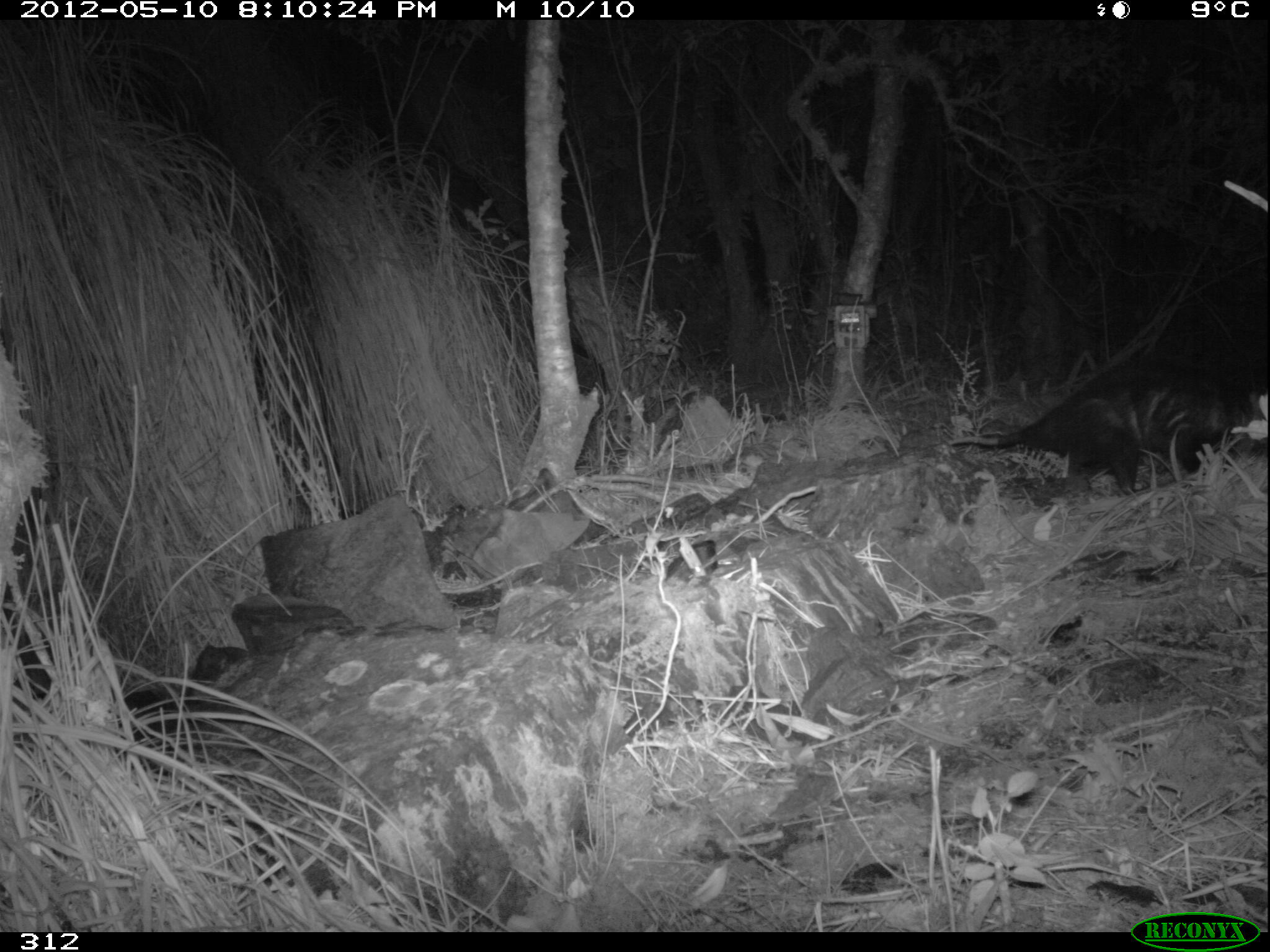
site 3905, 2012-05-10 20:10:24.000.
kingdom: Animalia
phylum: Chordata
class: Mammalia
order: Didelphimorphia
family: Didelphidae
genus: Didelphis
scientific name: Didelphis pernigra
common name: andean white-eared opossum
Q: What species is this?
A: Didelphis pernigra (andean white-eared opossum).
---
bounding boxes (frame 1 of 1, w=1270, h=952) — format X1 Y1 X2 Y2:
didelphis pernigra: 945 354 1267 497